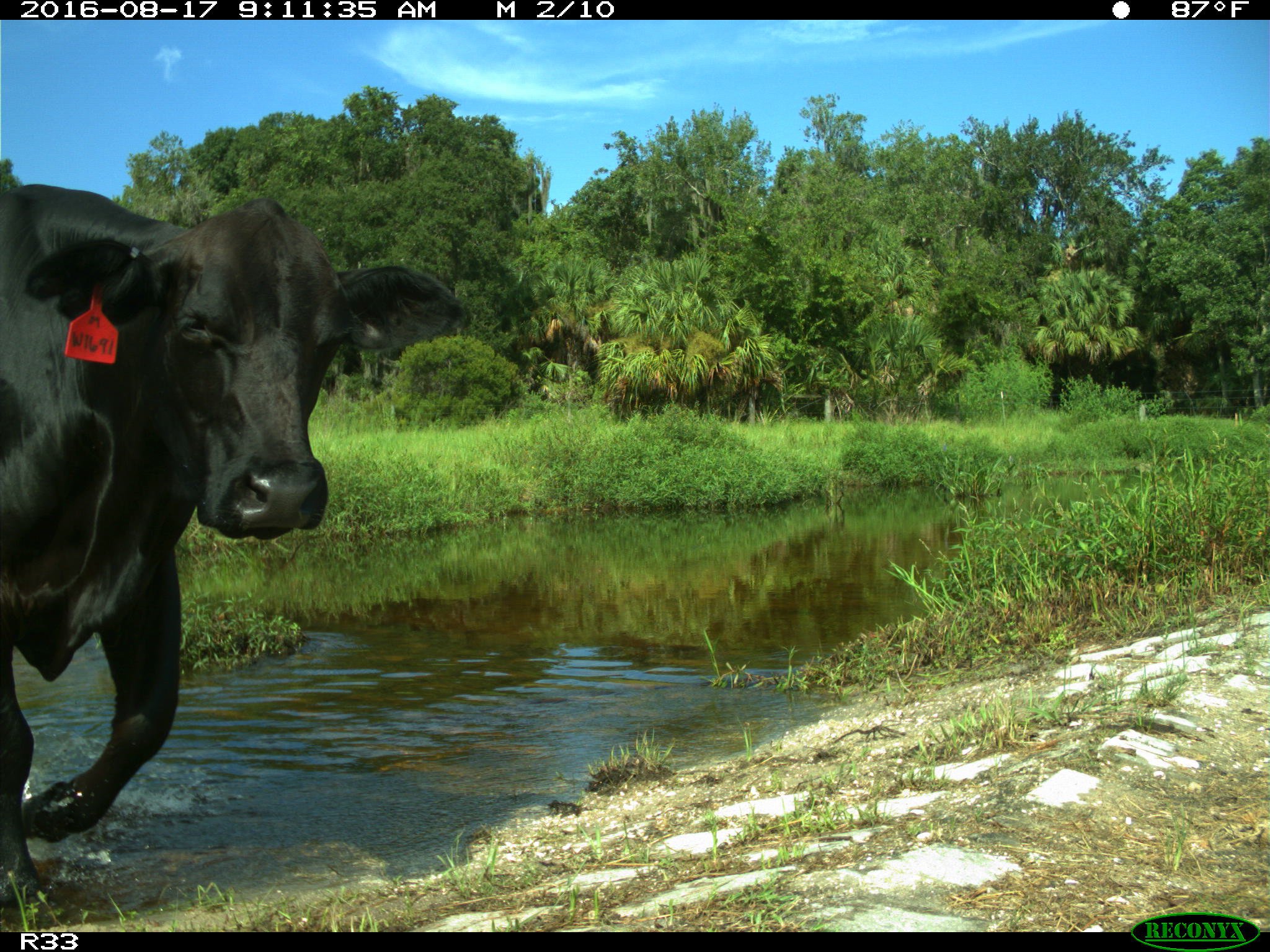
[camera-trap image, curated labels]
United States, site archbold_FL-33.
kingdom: Animalia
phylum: Chordata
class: Mammalia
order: Artiodactyla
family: Bovidae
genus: Bos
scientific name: Bos taurus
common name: domestic cow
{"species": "Bos taurus (domestic cow)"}